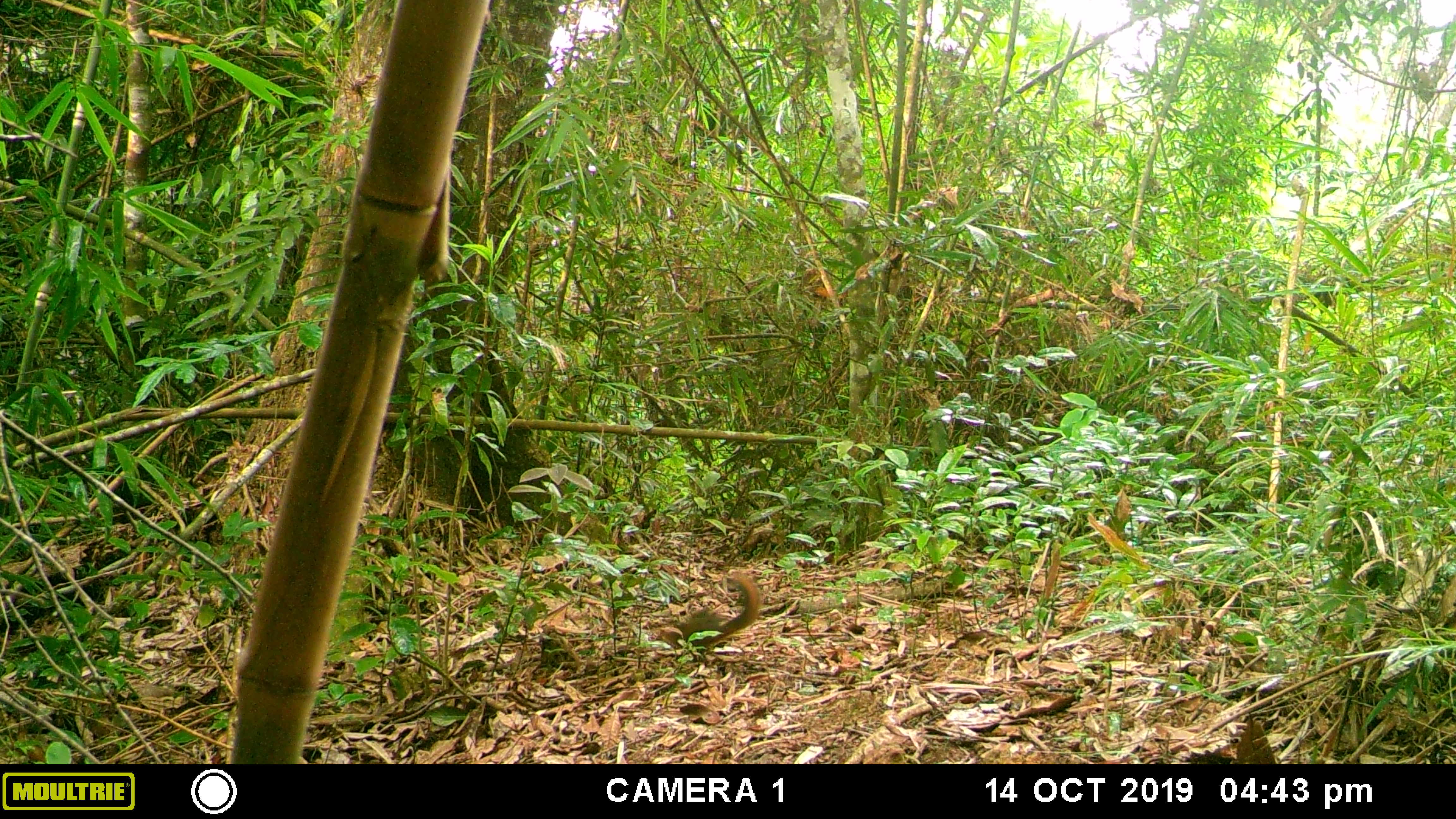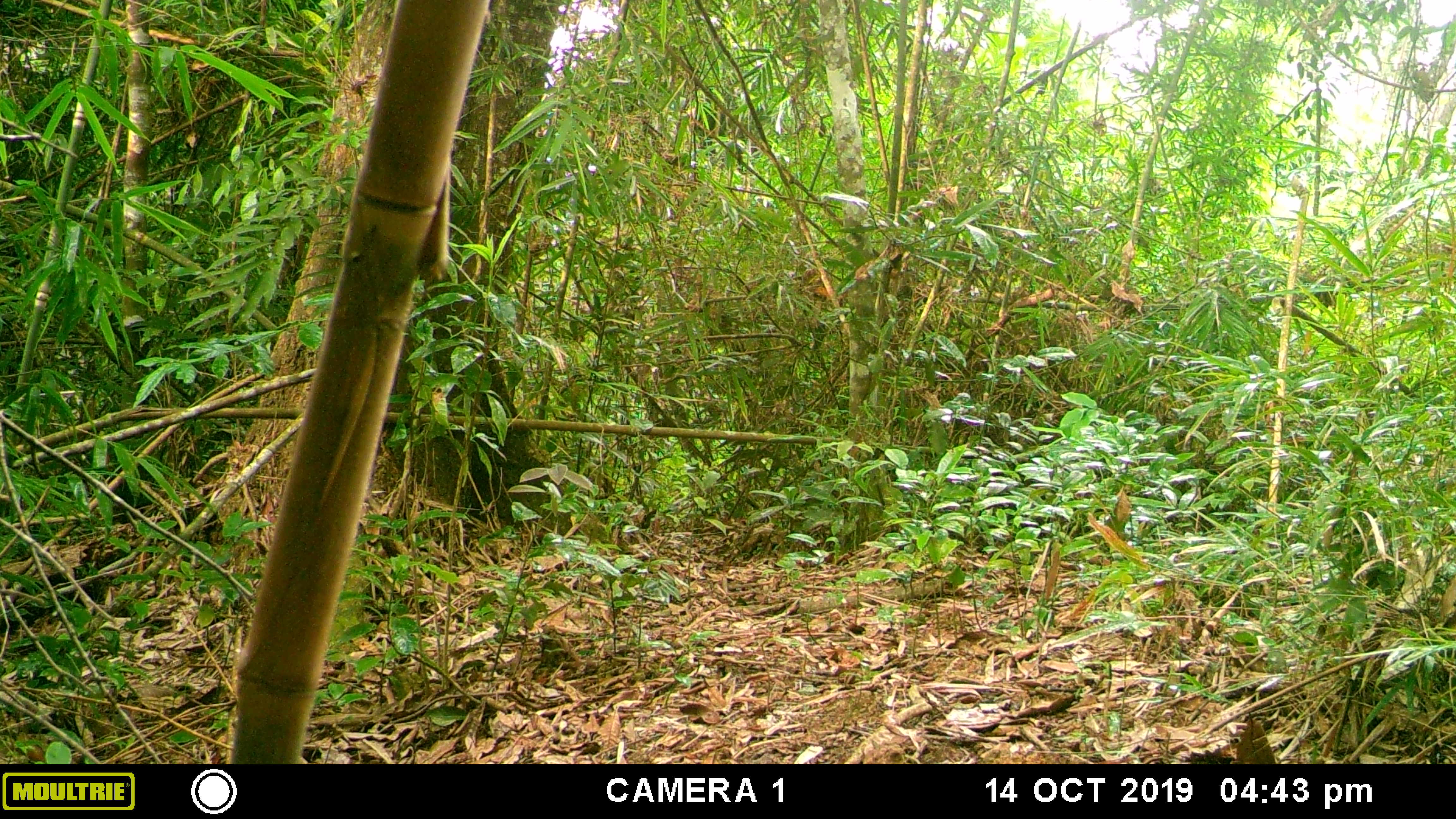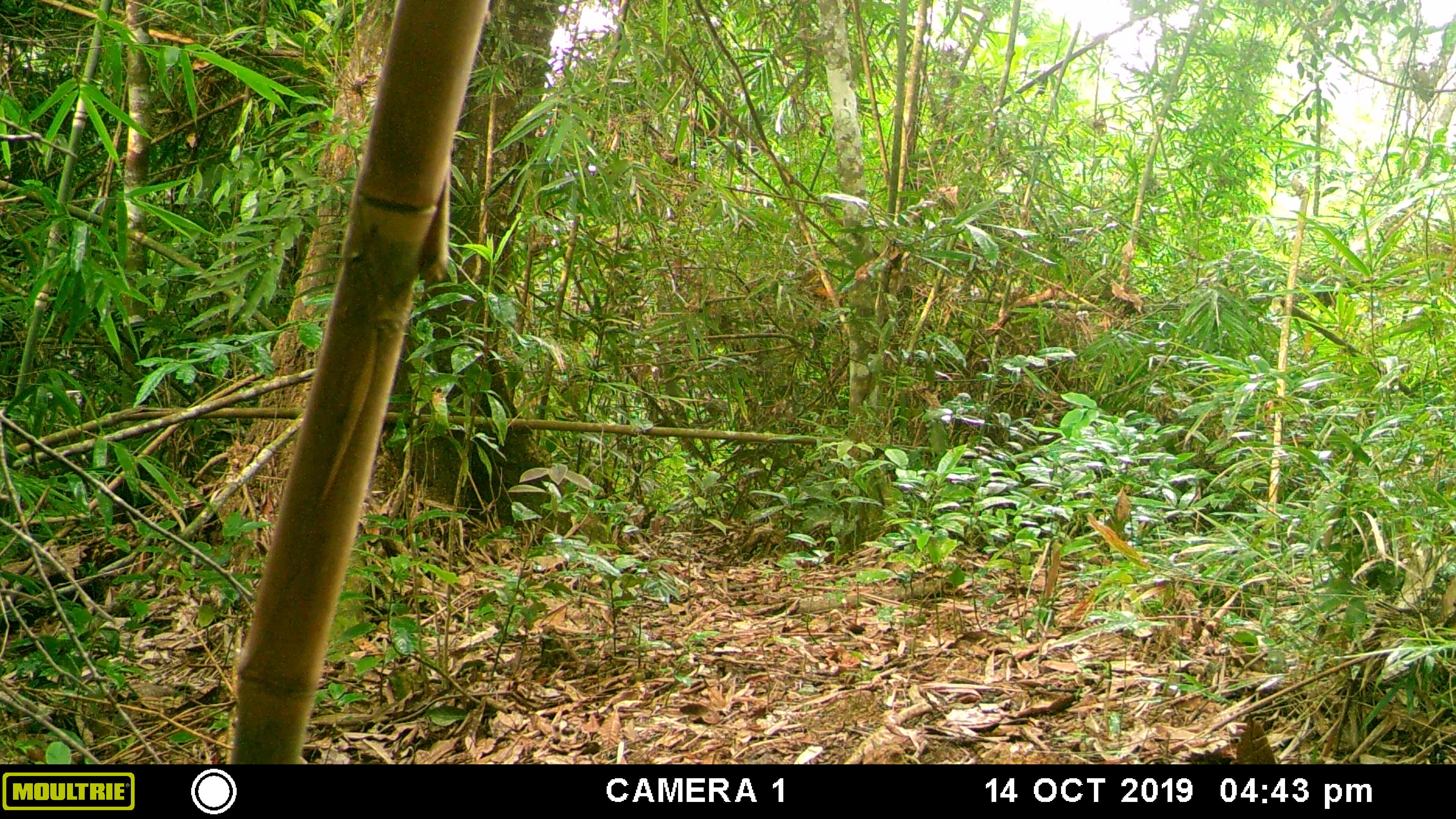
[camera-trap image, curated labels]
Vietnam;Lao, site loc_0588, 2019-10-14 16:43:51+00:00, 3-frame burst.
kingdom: Animalia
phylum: Chordata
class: Mammalia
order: Primates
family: Cercopithecidae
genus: Macaca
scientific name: Macaca arctoides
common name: stump-tailed macaque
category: stump tailed macaque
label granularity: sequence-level